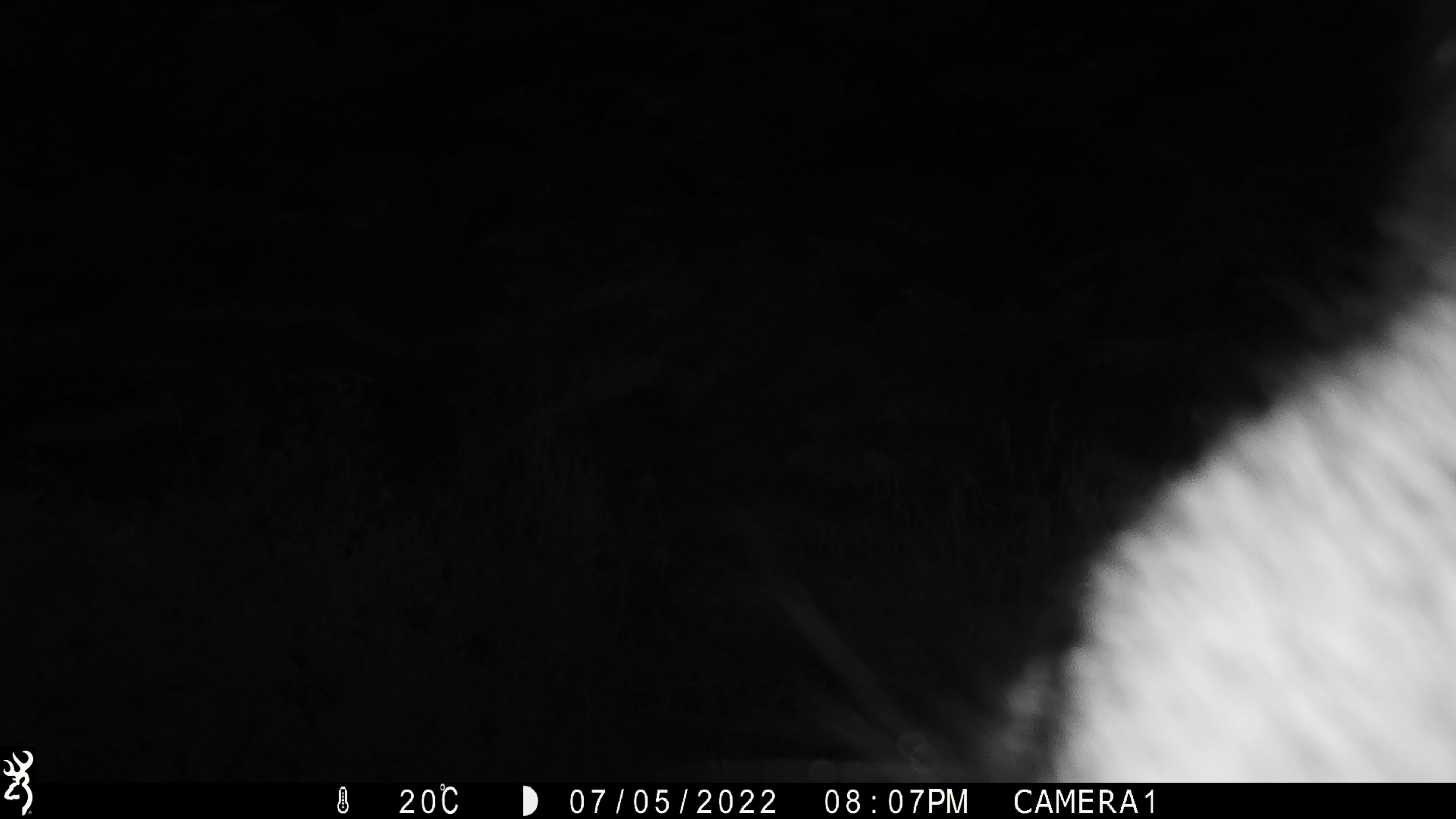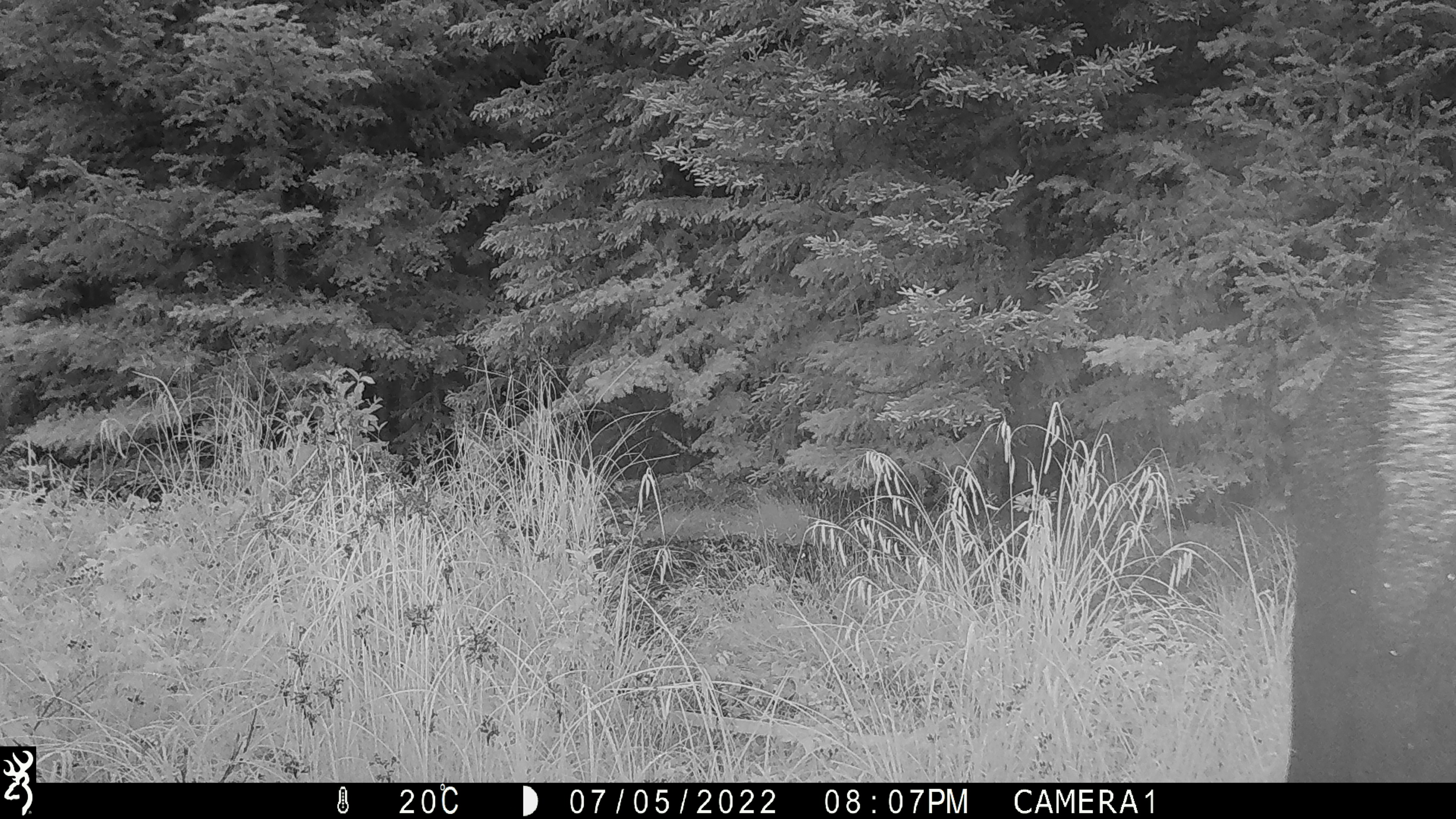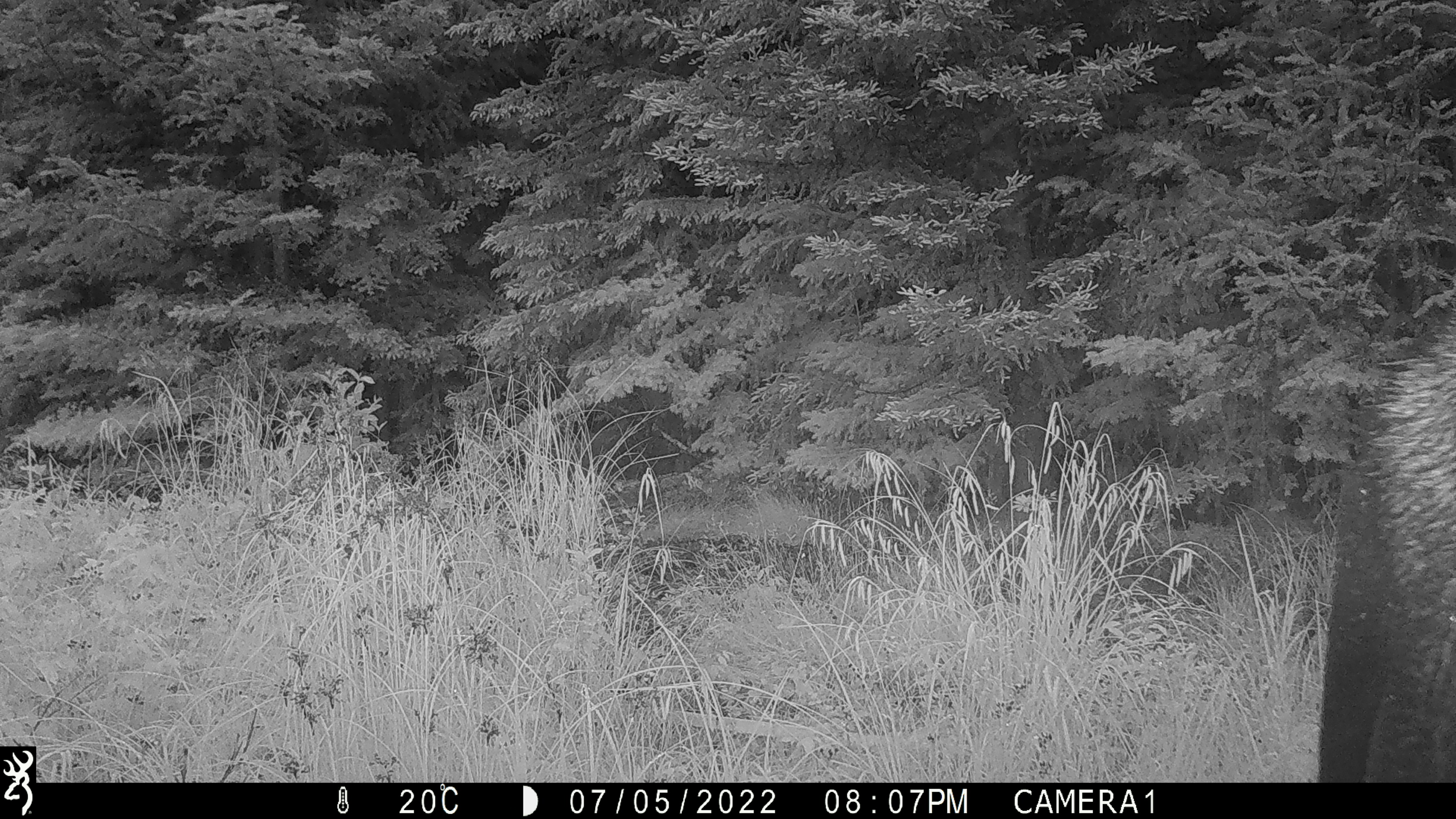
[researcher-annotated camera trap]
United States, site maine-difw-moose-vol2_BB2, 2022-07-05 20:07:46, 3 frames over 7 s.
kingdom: Animalia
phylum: Chordata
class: Mammalia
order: Artiodactyla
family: Cervidae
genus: Alces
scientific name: Alces alces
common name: moose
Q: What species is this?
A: Moose (Alces alces).